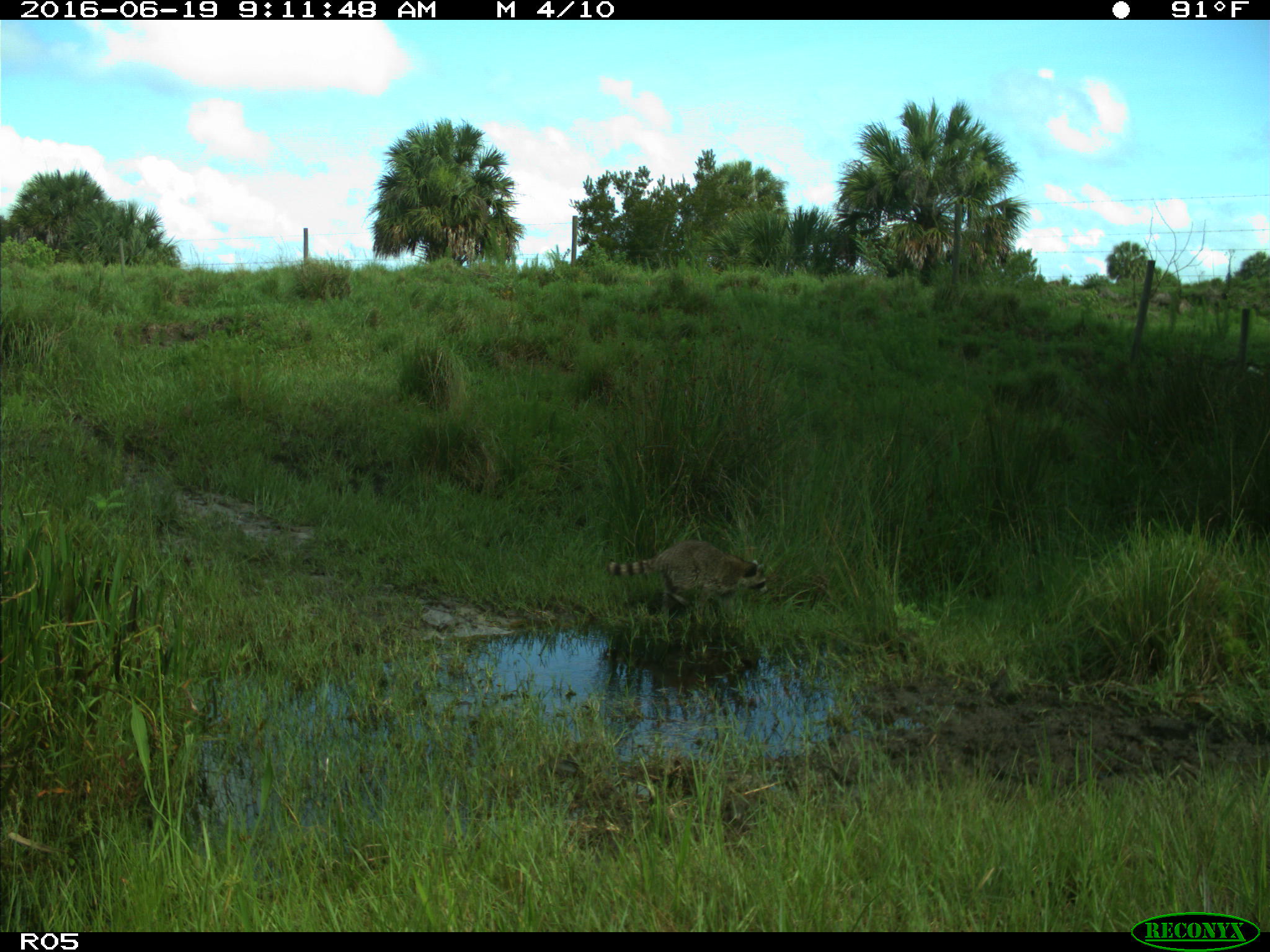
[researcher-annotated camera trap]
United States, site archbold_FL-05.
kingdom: Animalia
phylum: Chordata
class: Mammalia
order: Carnivora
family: Procyonidae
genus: Procyon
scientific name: Procyon lotor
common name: common raccoon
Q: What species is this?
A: Procyon lotor (common raccoon).